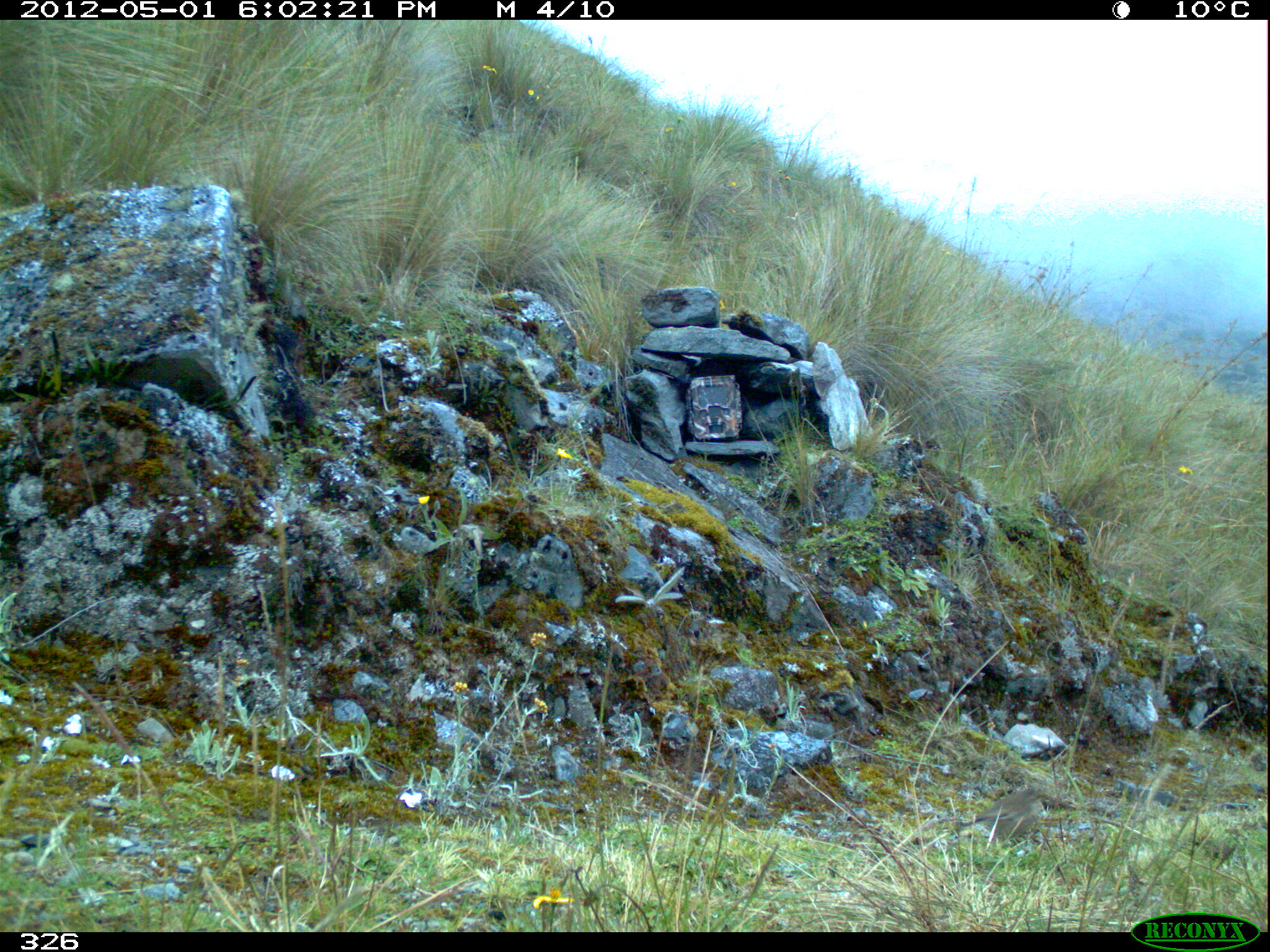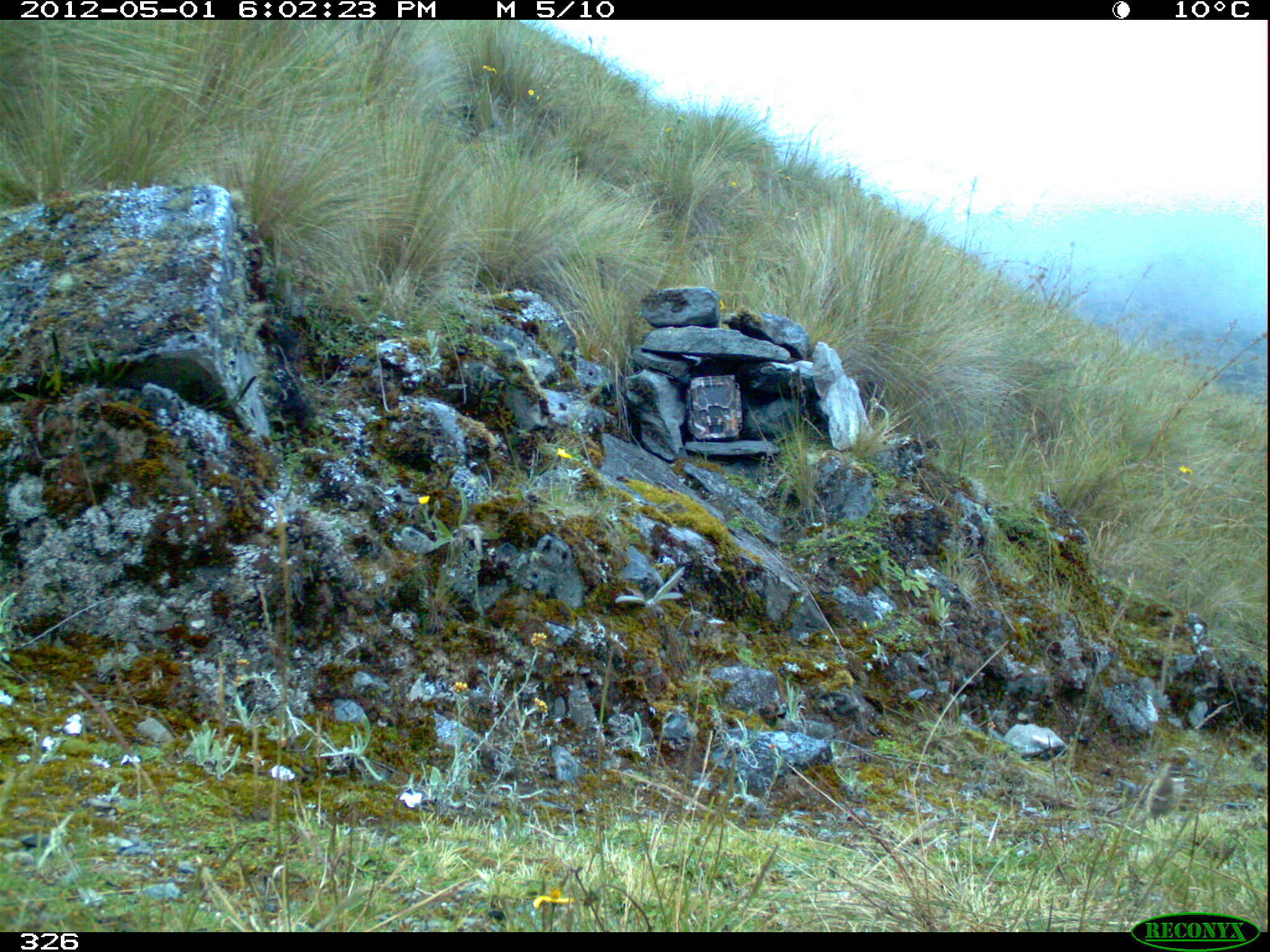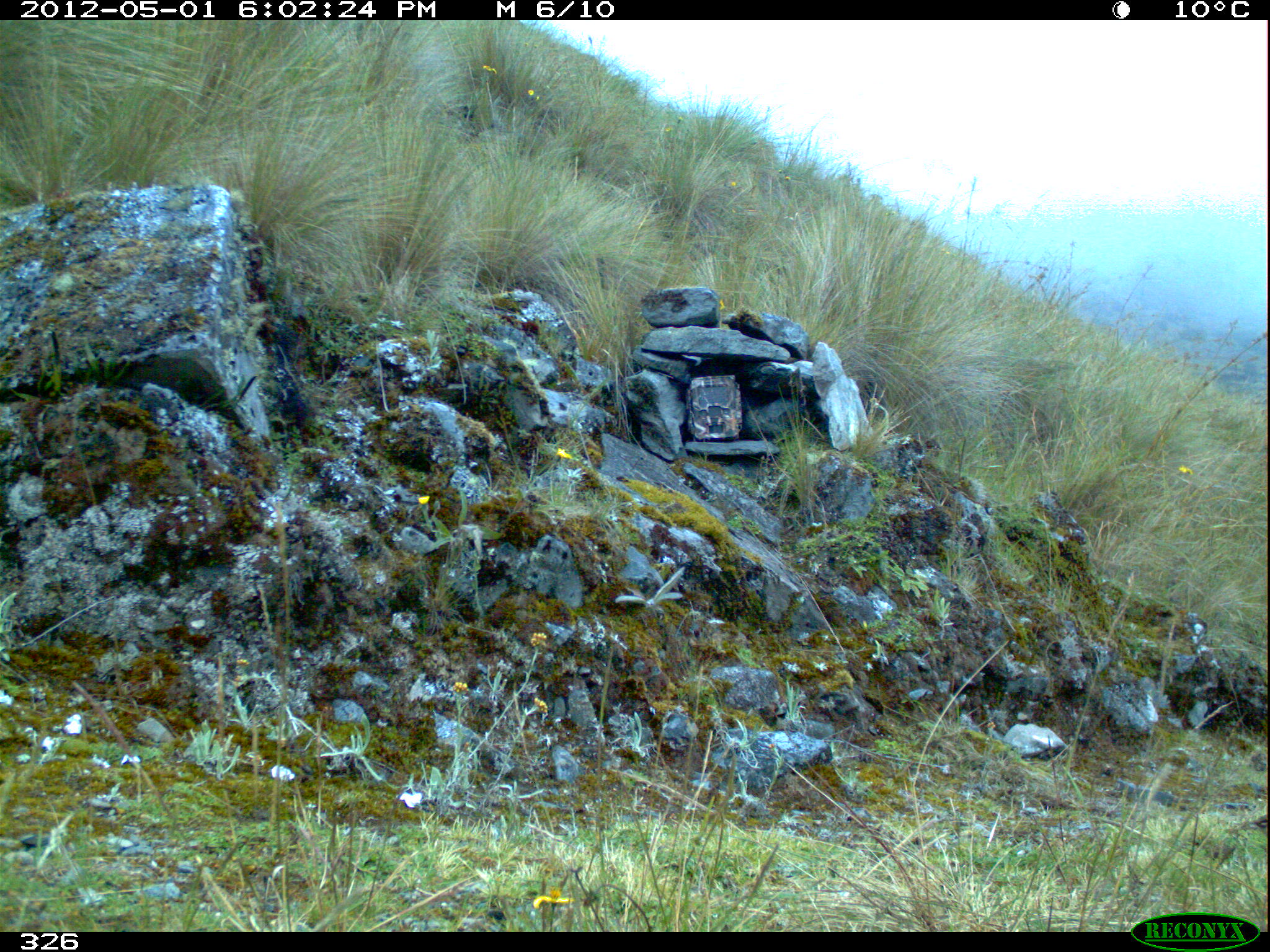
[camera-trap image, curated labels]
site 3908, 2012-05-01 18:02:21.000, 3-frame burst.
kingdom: Animalia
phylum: Chordata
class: Aves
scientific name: Aves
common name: bird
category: unknown bird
Unknown bird (bird) (Aves).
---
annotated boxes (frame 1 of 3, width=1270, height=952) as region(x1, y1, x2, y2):
unknown bird: region(957, 781, 1053, 853)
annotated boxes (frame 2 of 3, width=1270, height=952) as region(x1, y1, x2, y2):
unknown bird: region(1104, 761, 1203, 827)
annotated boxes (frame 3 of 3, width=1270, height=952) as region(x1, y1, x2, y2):
unknown bird: region(1244, 812, 1270, 834)